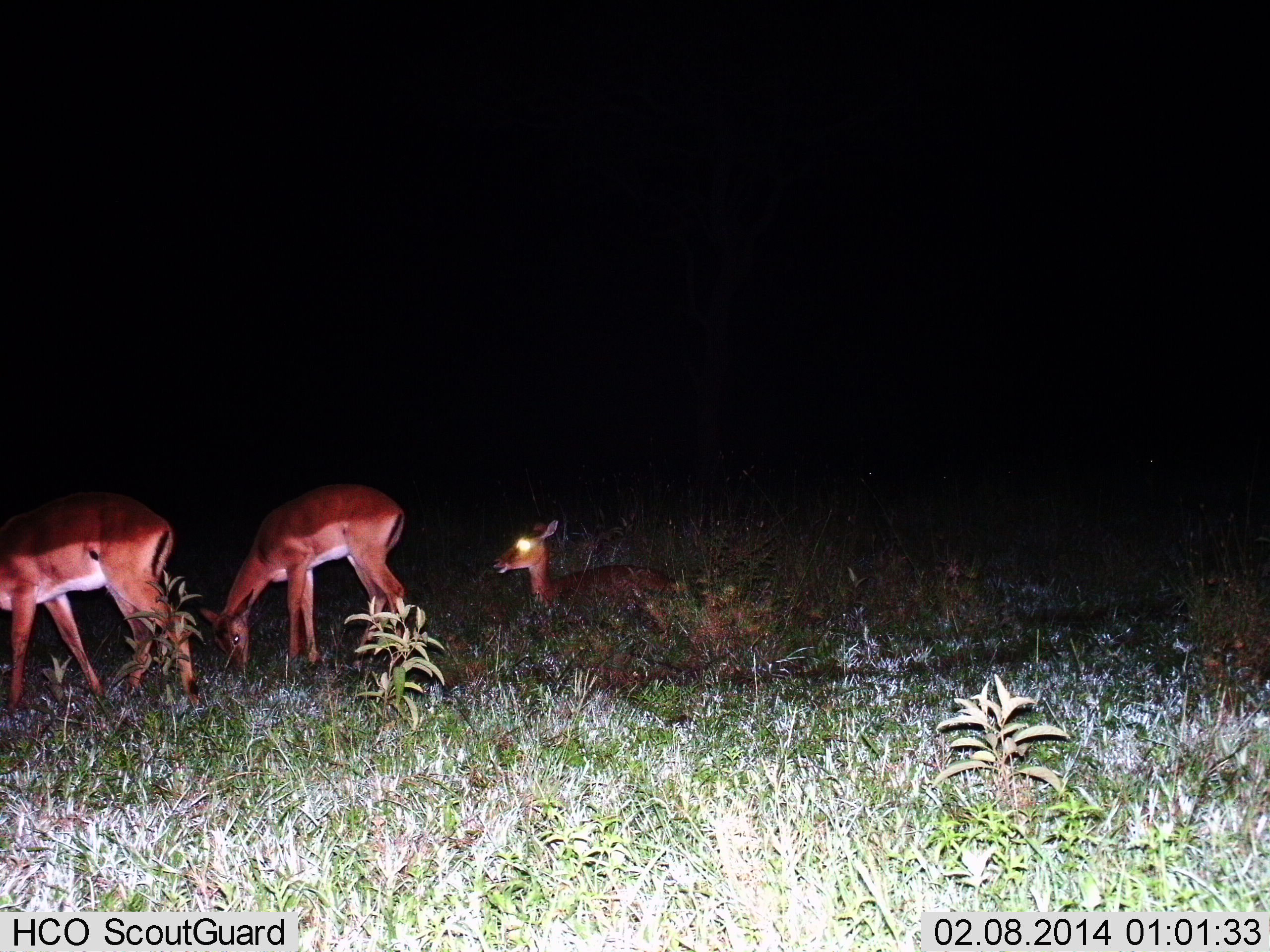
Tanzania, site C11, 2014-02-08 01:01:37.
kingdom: Animalia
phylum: Chordata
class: Mammalia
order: Artiodactyla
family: Bovidae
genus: Aepyceros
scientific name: Aepyceros melampus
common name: impala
Impala (Aepyceros melampus), count 3. Behavior (volunteer vote fractions): standing 34%, resting 83%, moving 3%, interacting 0%. Young present (vote fraction): 14%. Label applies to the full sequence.